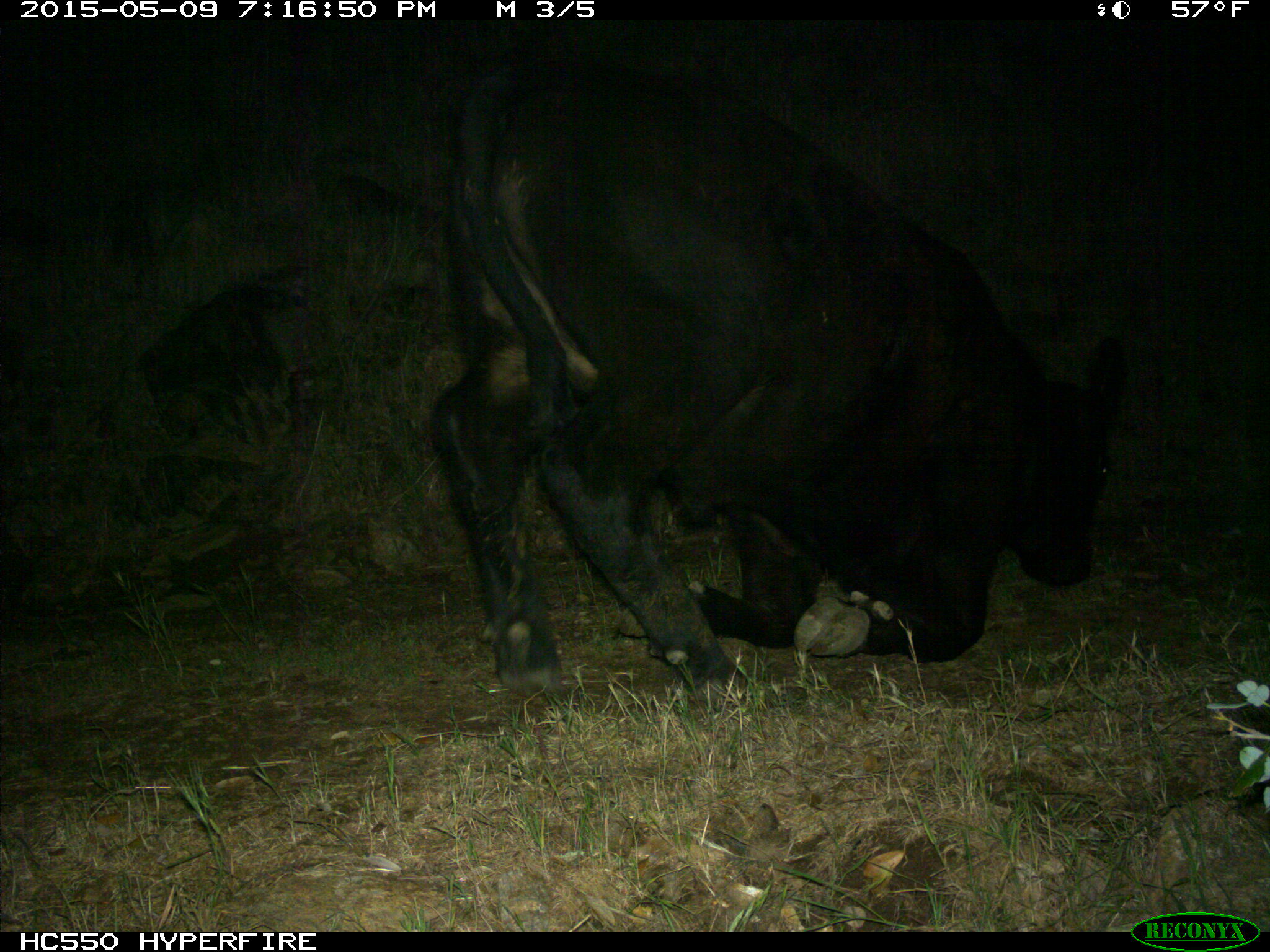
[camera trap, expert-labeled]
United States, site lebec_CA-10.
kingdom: Animalia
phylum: Chordata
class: Mammalia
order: Artiodactyla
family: Bovidae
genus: Bos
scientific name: Bos taurus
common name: domestic cow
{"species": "Bos taurus (domestic cow)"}